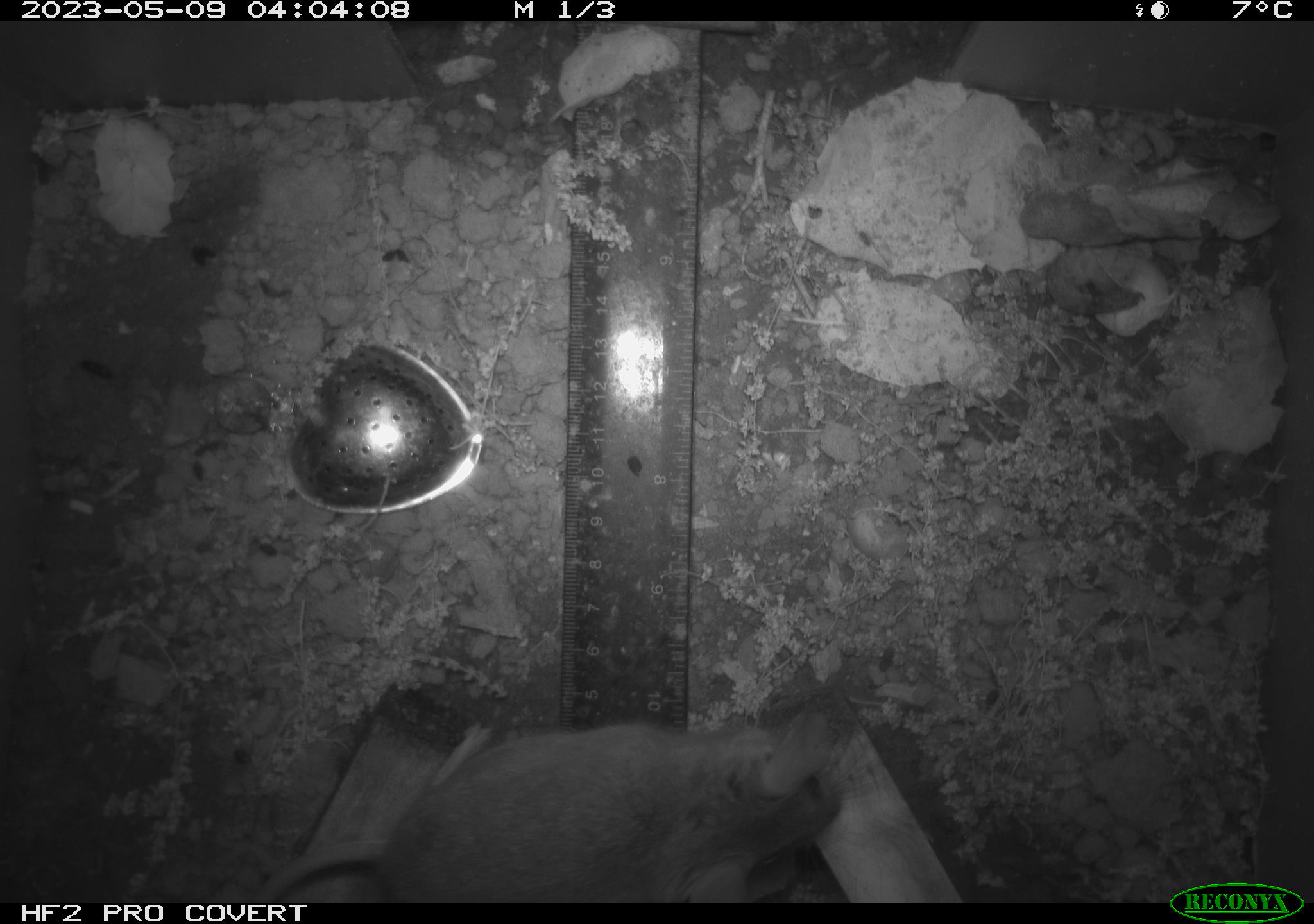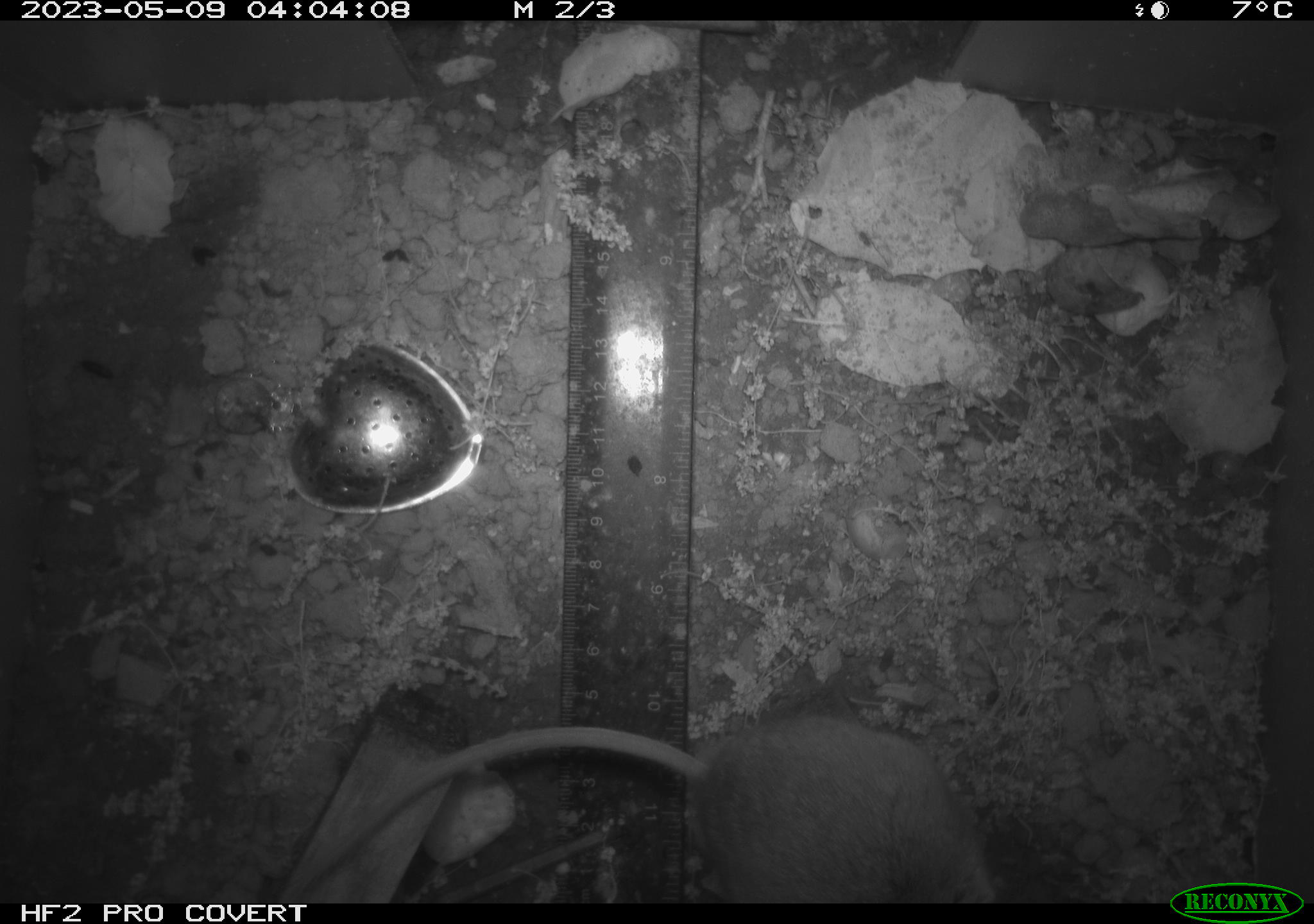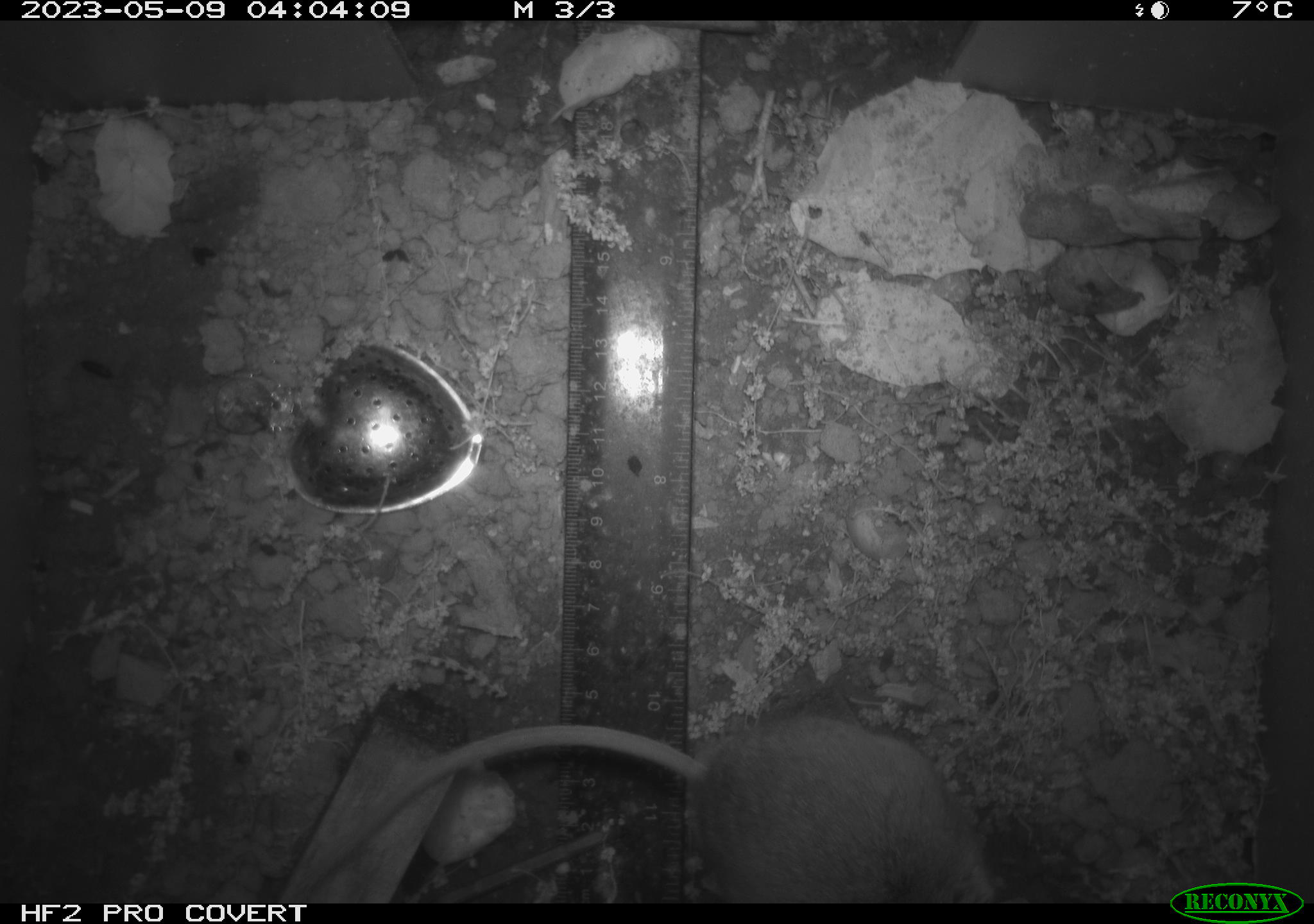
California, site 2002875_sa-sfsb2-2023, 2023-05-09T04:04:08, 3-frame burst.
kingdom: Animalia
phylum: Chordata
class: Mammalia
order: Rodentia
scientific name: Rodentia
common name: mouse species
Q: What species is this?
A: Mouse species (Rodentia).